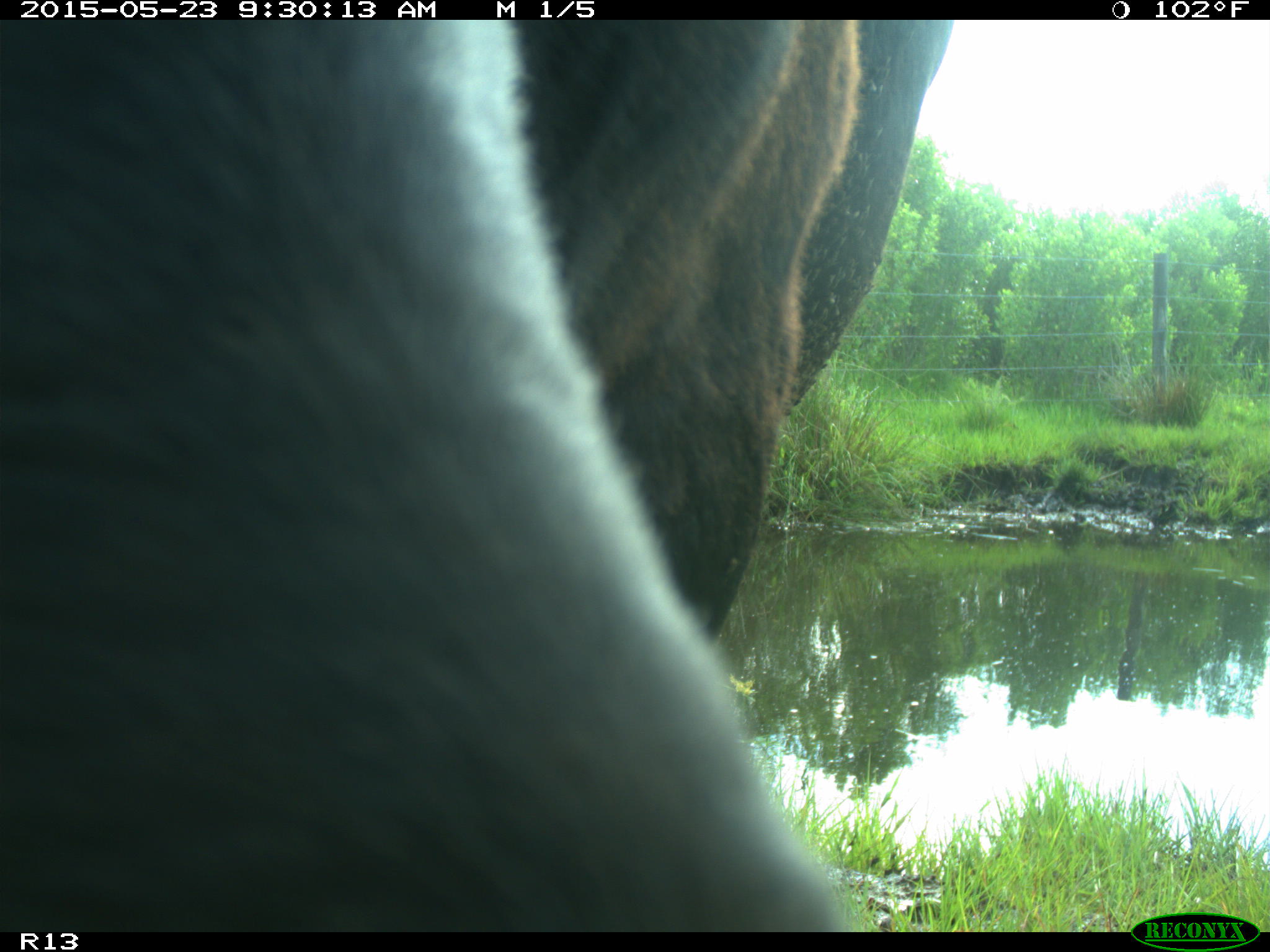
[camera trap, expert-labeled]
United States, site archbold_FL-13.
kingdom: Animalia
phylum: Chordata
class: Mammalia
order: Artiodactyla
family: Bovidae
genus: Bos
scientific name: Bos taurus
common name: domestic cow